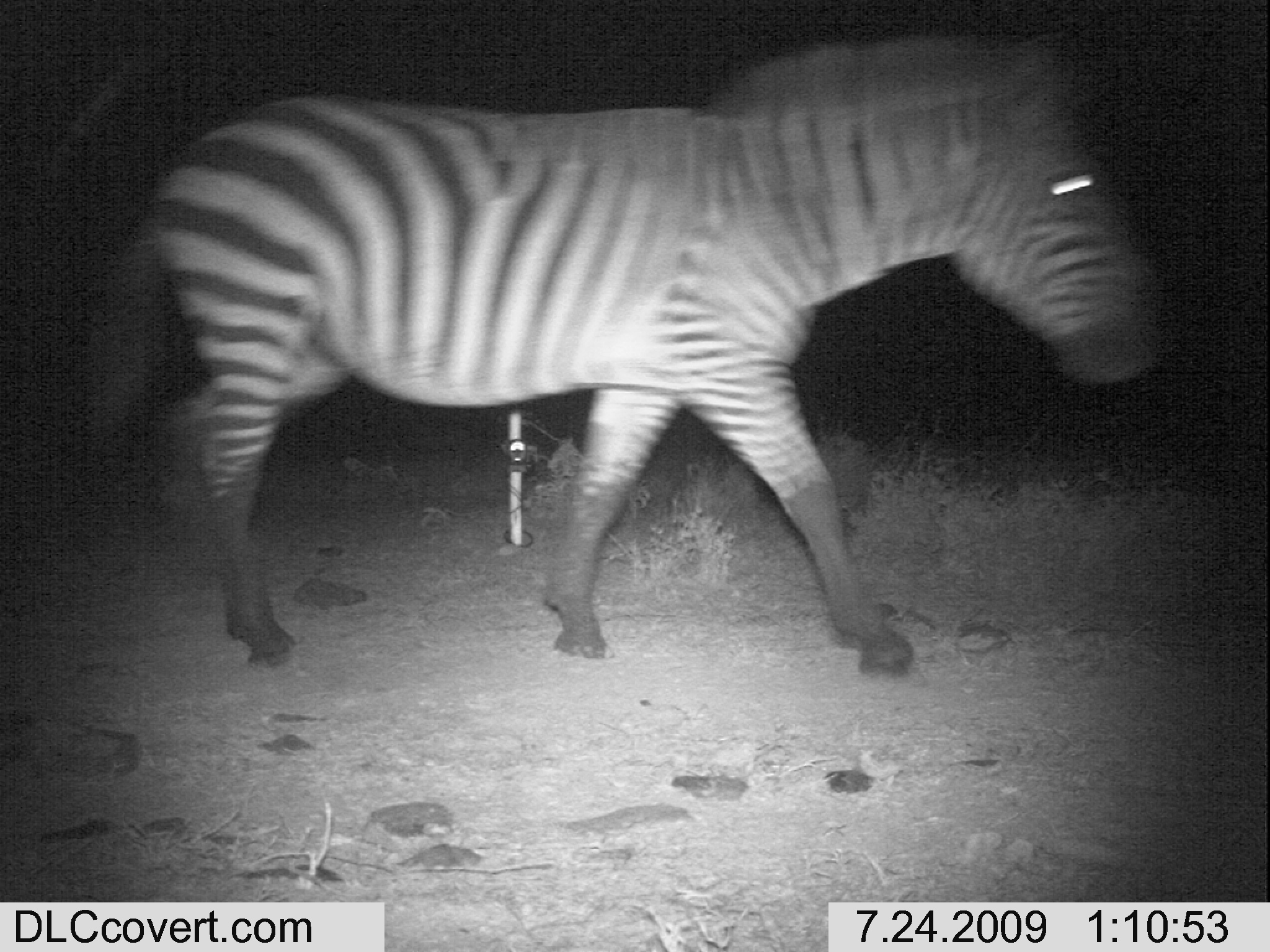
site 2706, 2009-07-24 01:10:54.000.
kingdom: Animalia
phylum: Chordata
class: Mammalia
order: Perissodactyla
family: Equidae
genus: Equus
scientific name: Equus quagga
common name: plains zebra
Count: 1.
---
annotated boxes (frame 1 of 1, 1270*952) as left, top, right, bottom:
equus quagga: 143, 20, 1170, 684